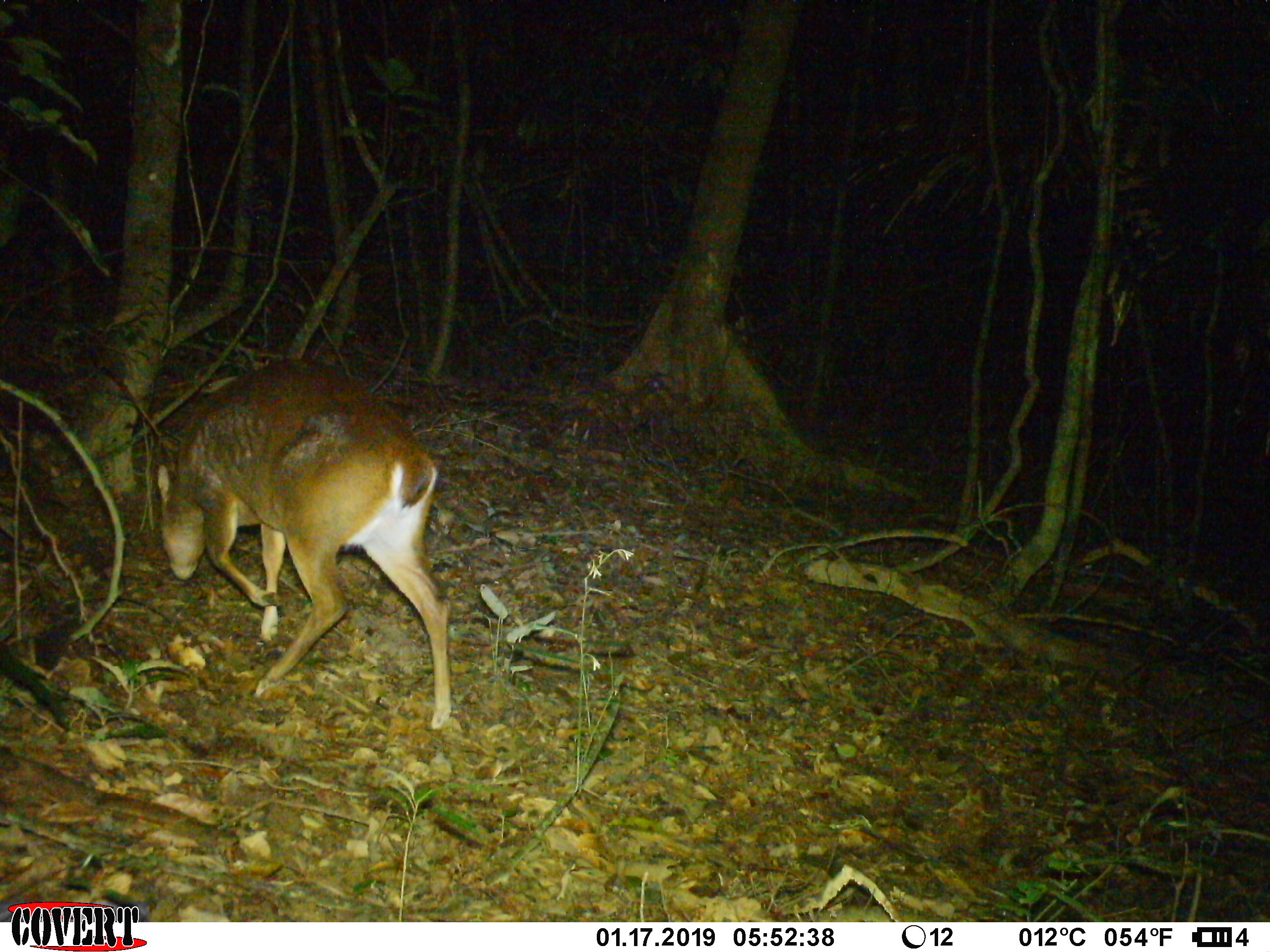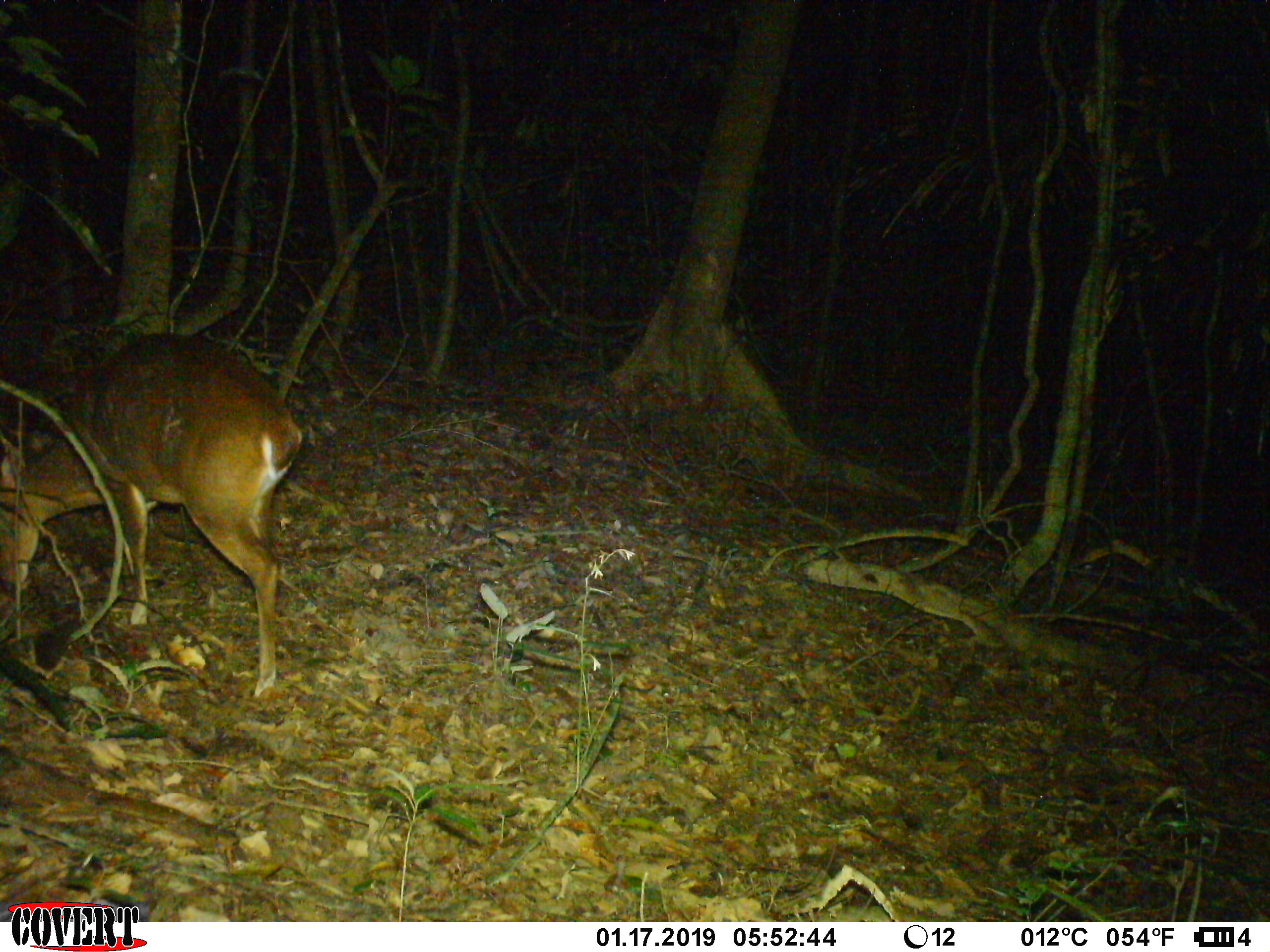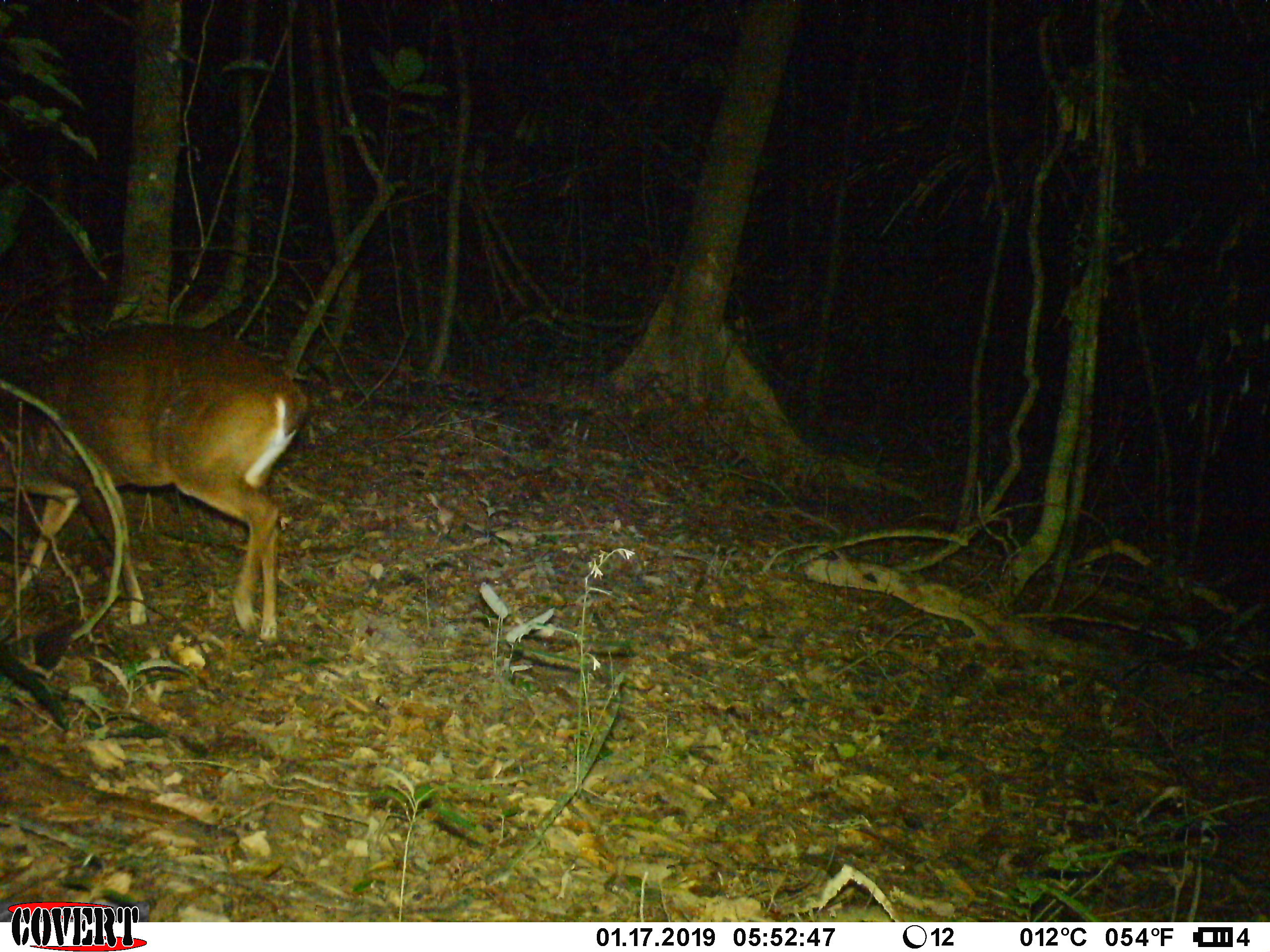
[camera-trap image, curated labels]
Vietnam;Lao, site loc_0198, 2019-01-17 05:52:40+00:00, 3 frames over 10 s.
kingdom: Animalia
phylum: Chordata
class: Mammalia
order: Artiodactyla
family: Cervidae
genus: Muntiacus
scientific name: Muntiacus vuquangensis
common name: large-antlered muntjac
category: large antlered muntjac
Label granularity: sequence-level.